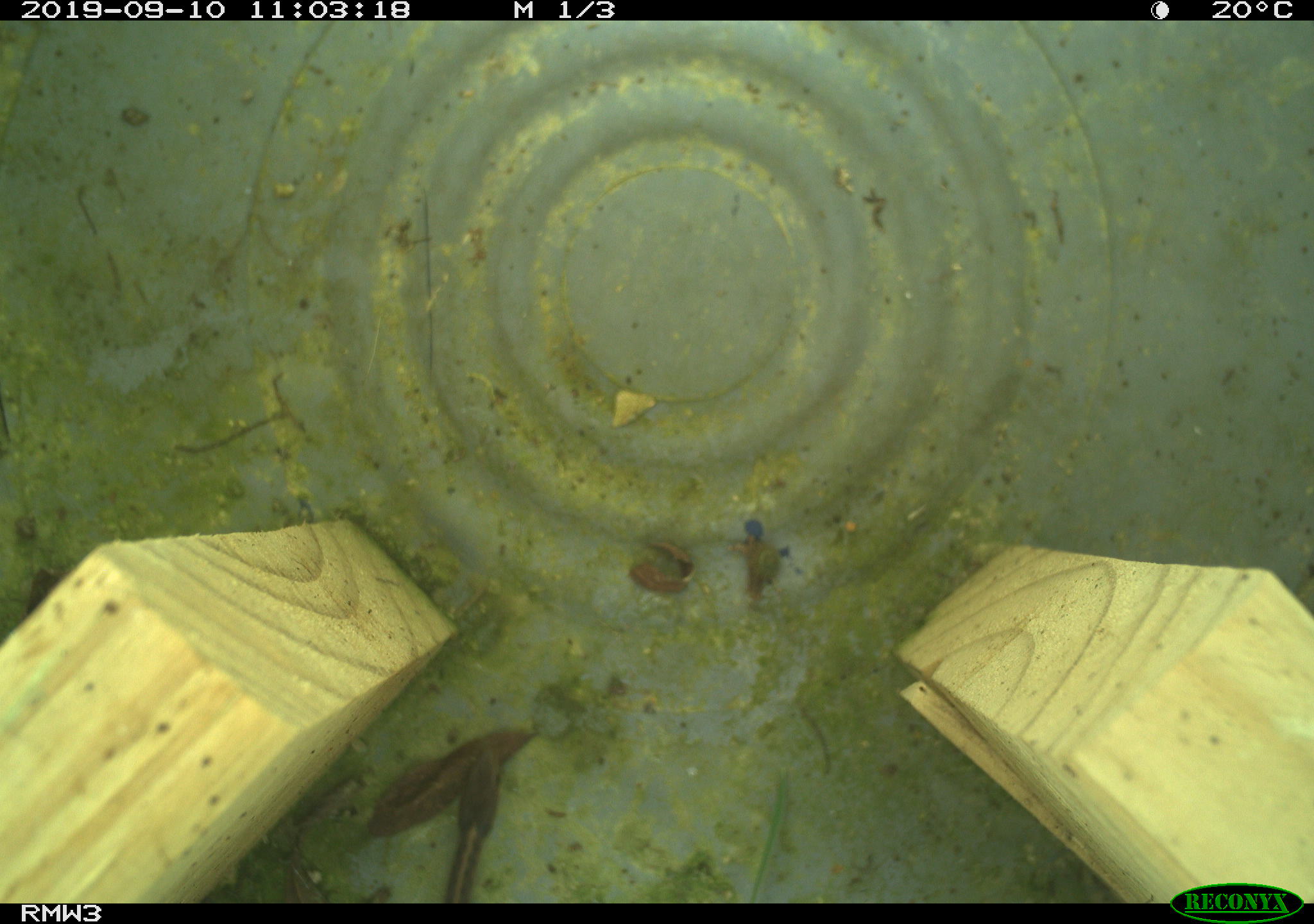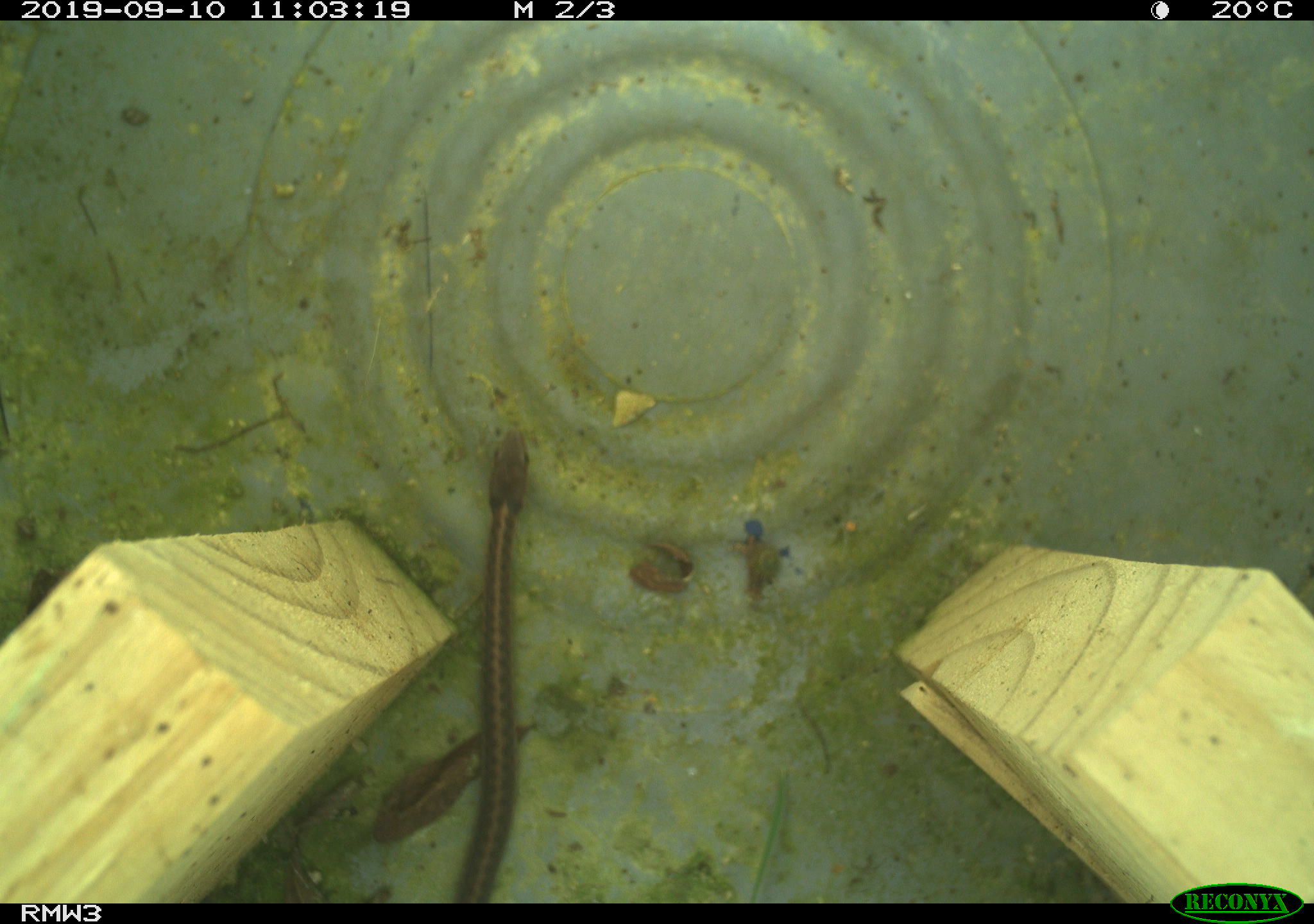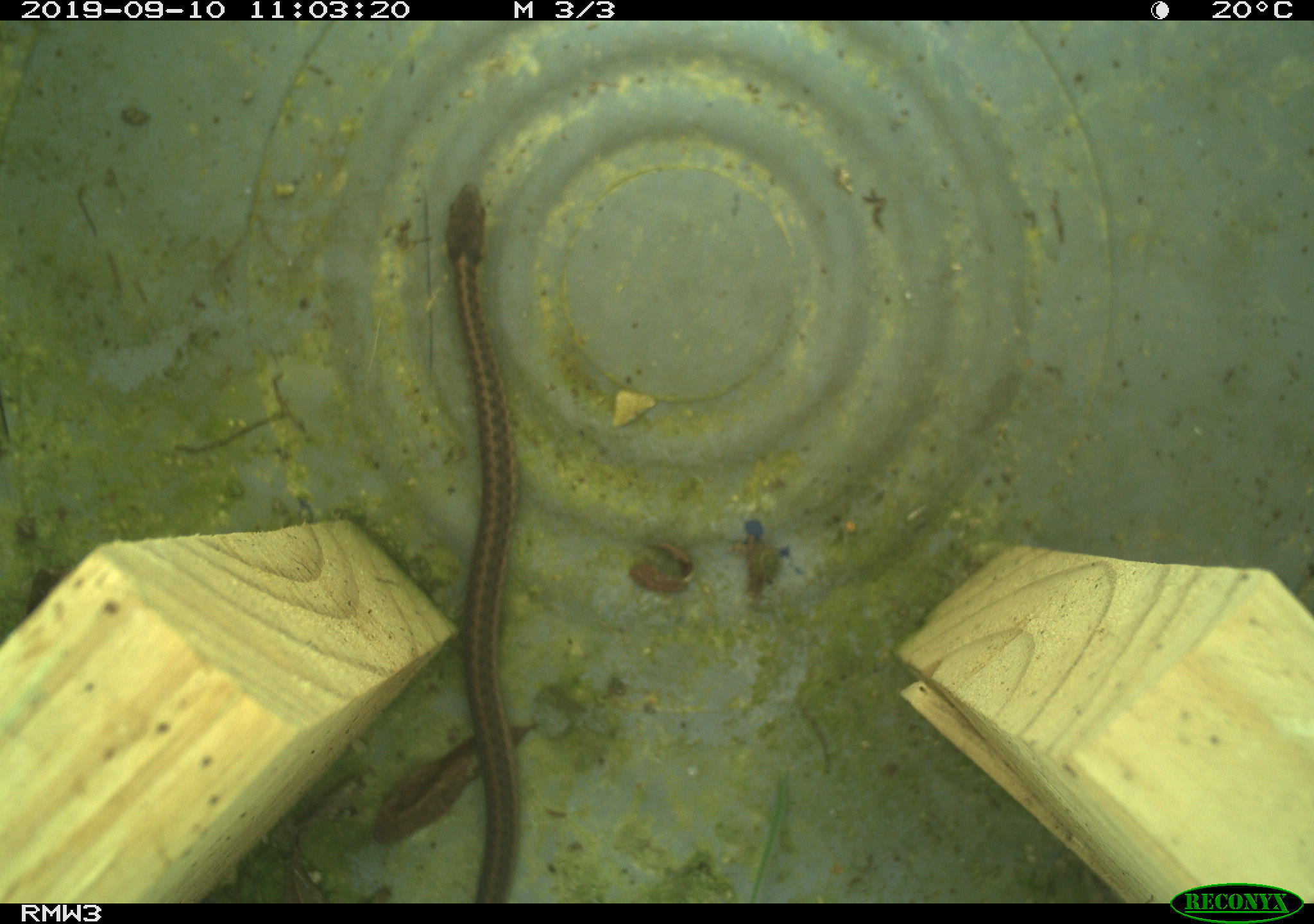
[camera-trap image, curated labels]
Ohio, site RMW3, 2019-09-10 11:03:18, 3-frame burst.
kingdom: Animalia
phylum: Chordata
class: Reptilia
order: Squamata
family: Colubridae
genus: Thamnophis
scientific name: Thamnophis sirtalis sirtalis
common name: eastern gartersnake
Eastern gartersnake (Thamnophis sirtalis sirtalis).